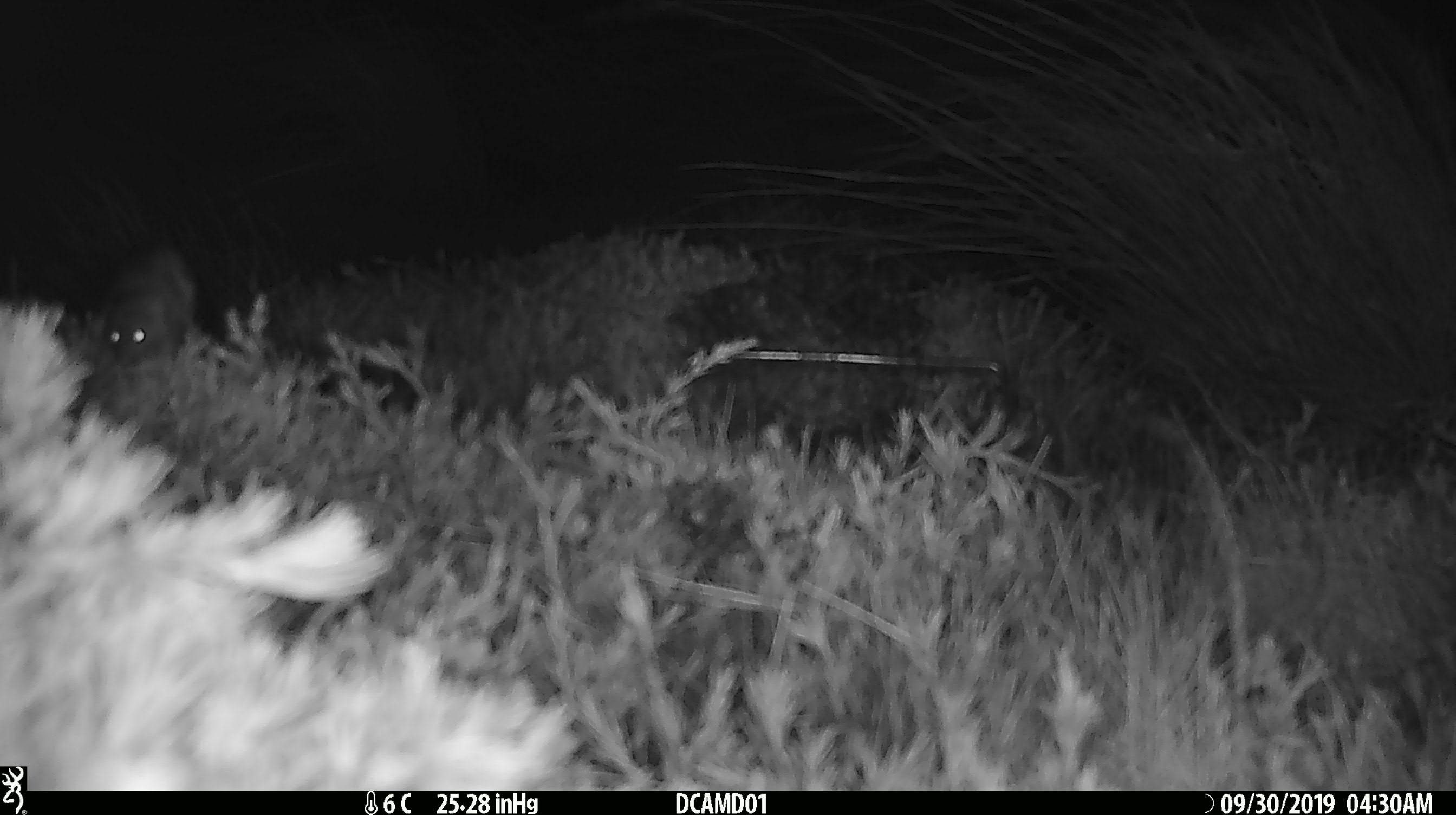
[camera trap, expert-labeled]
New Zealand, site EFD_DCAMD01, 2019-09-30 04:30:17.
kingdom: Animalia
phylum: Chordata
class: Mammalia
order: Rodentia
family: Muridae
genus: Mus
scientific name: Mus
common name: mouse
Mouse (Mus).